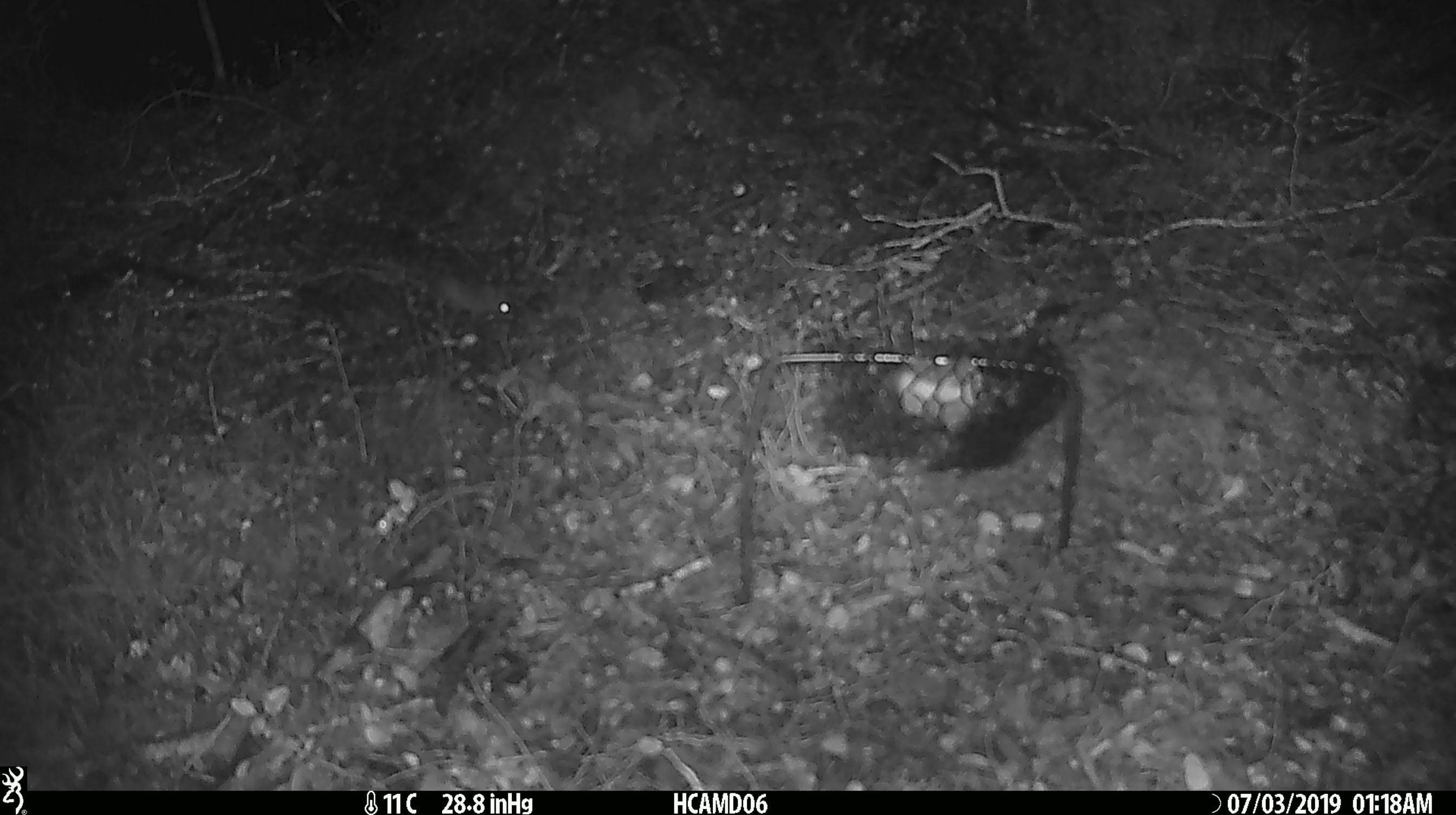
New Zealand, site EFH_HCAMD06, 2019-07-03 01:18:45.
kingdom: Animalia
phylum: Chordata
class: Mammalia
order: Rodentia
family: Muridae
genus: Mus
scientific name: Mus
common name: mouse